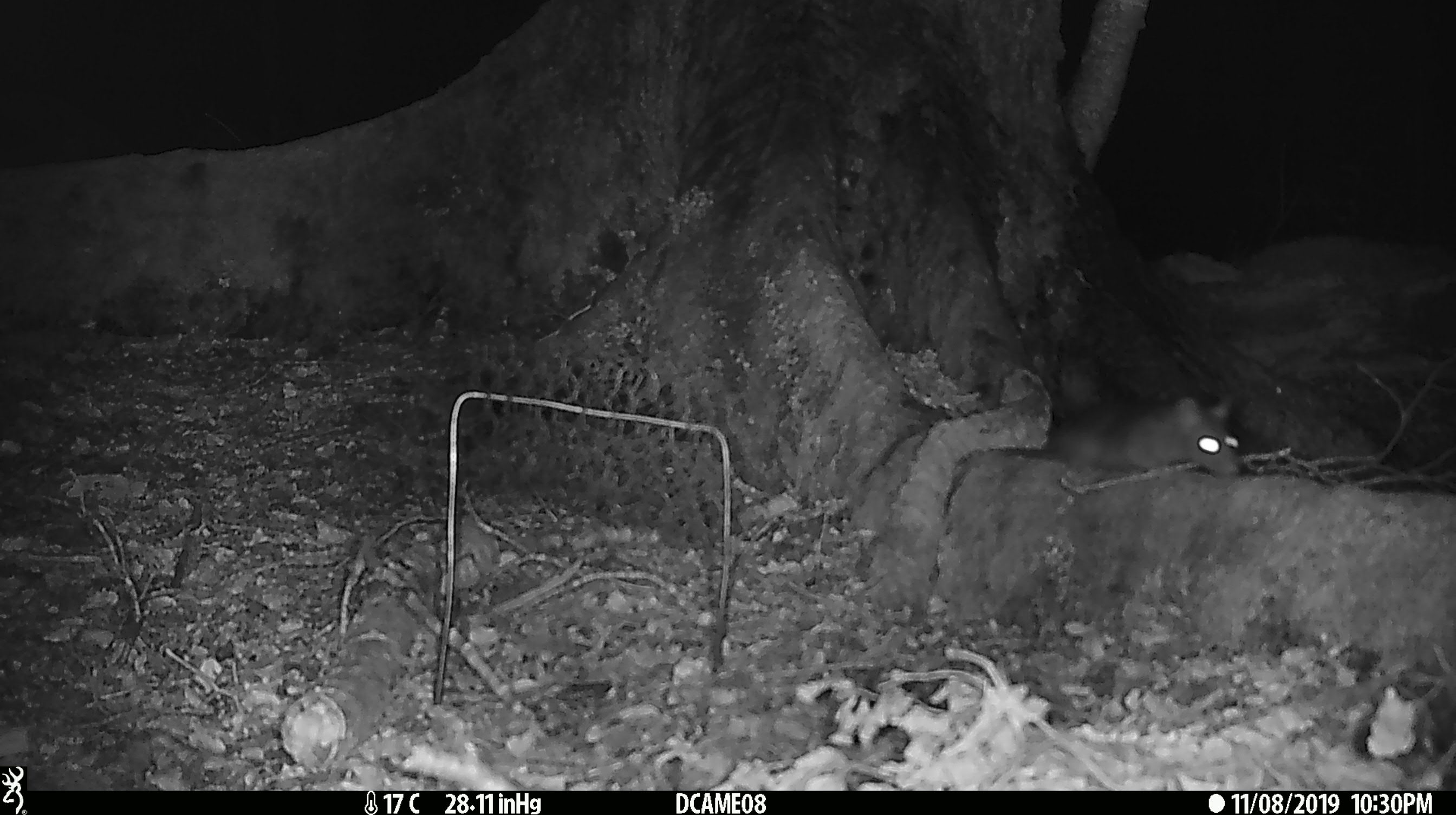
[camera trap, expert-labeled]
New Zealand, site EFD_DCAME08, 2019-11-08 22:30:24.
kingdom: Animalia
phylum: Chordata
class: Mammalia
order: Rodentia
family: Muridae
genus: Rattus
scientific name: Rattus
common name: rat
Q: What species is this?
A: Rat (Rattus).